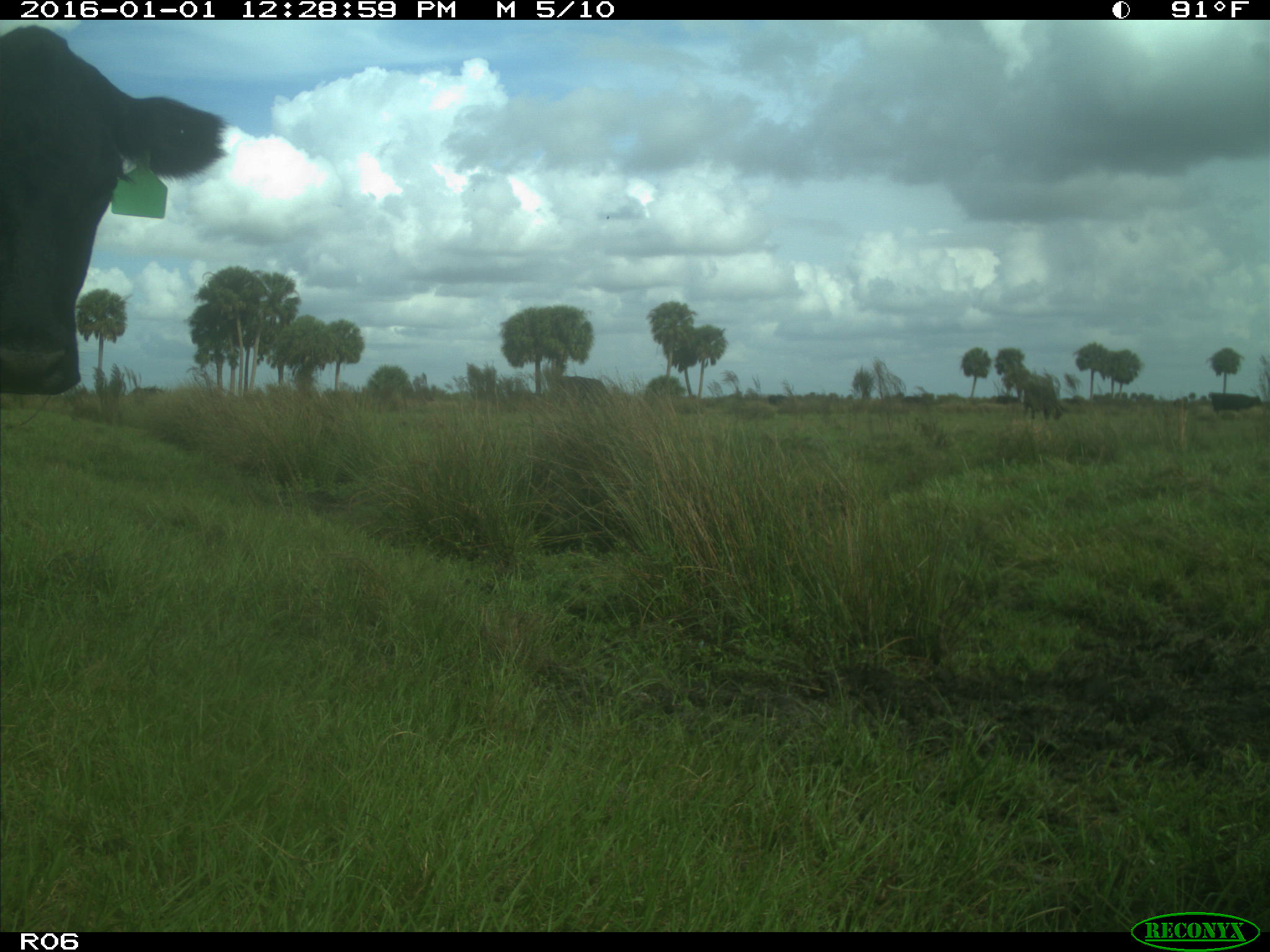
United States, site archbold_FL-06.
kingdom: Animalia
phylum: Chordata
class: Mammalia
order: Artiodactyla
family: Bovidae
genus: Bos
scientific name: Bos taurus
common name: domestic cow